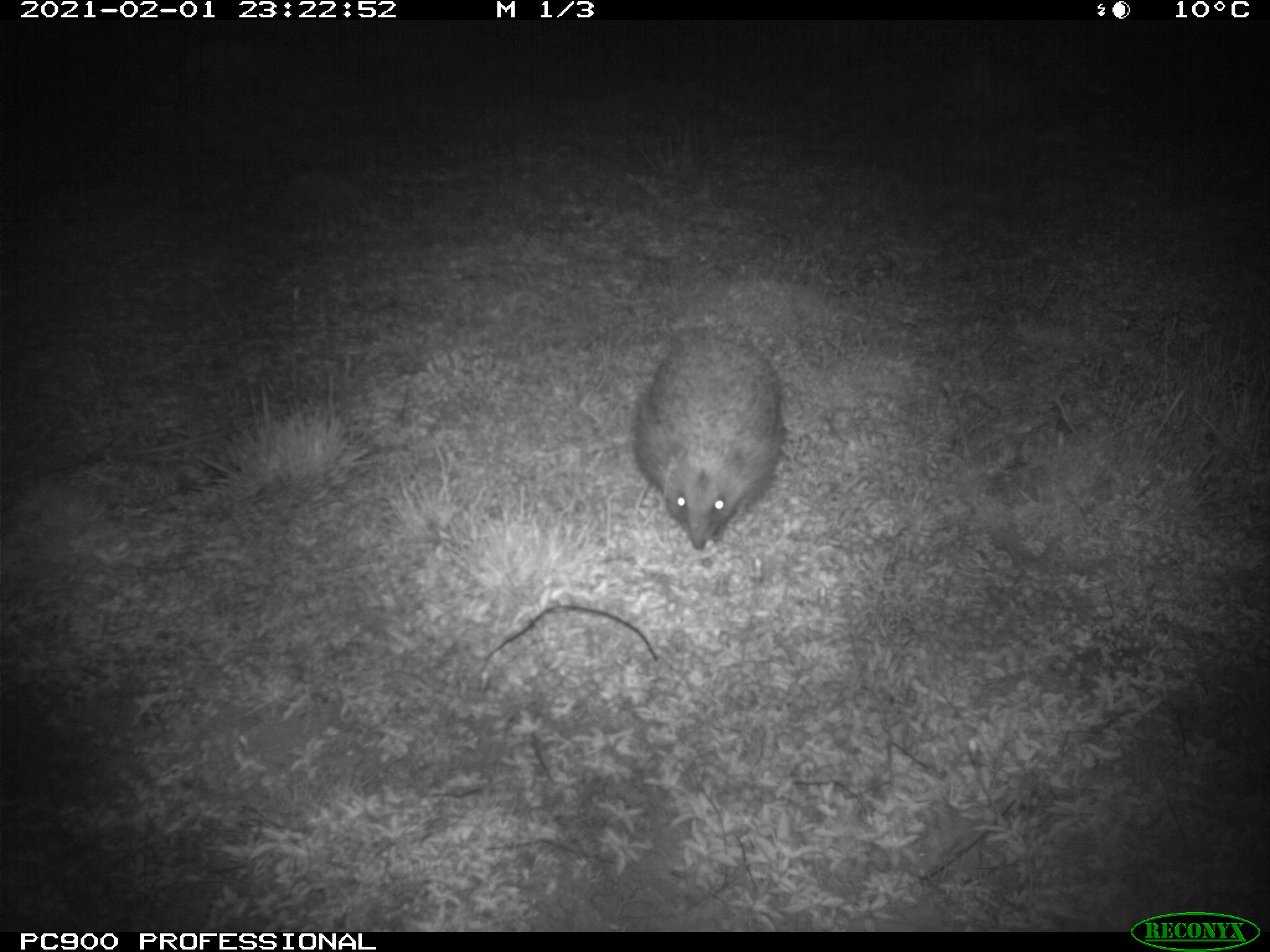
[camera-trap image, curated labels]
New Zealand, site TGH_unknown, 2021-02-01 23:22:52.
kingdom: Animalia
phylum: Chordata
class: Mammalia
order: Eulipotyphla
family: Erinaceidae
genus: Erinaceus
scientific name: Erinaceus europaeus europaeus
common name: european hedgehog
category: hedgehog